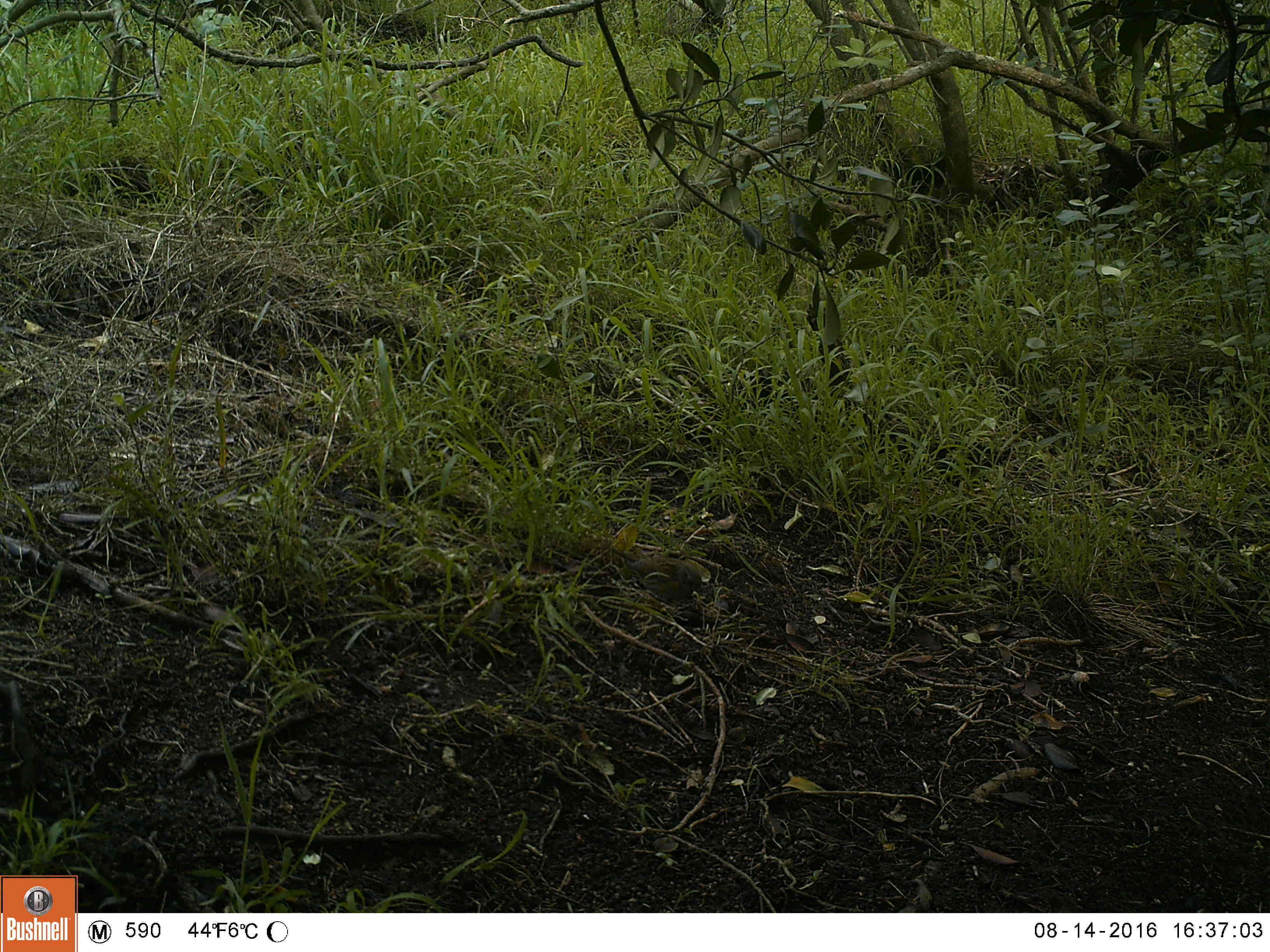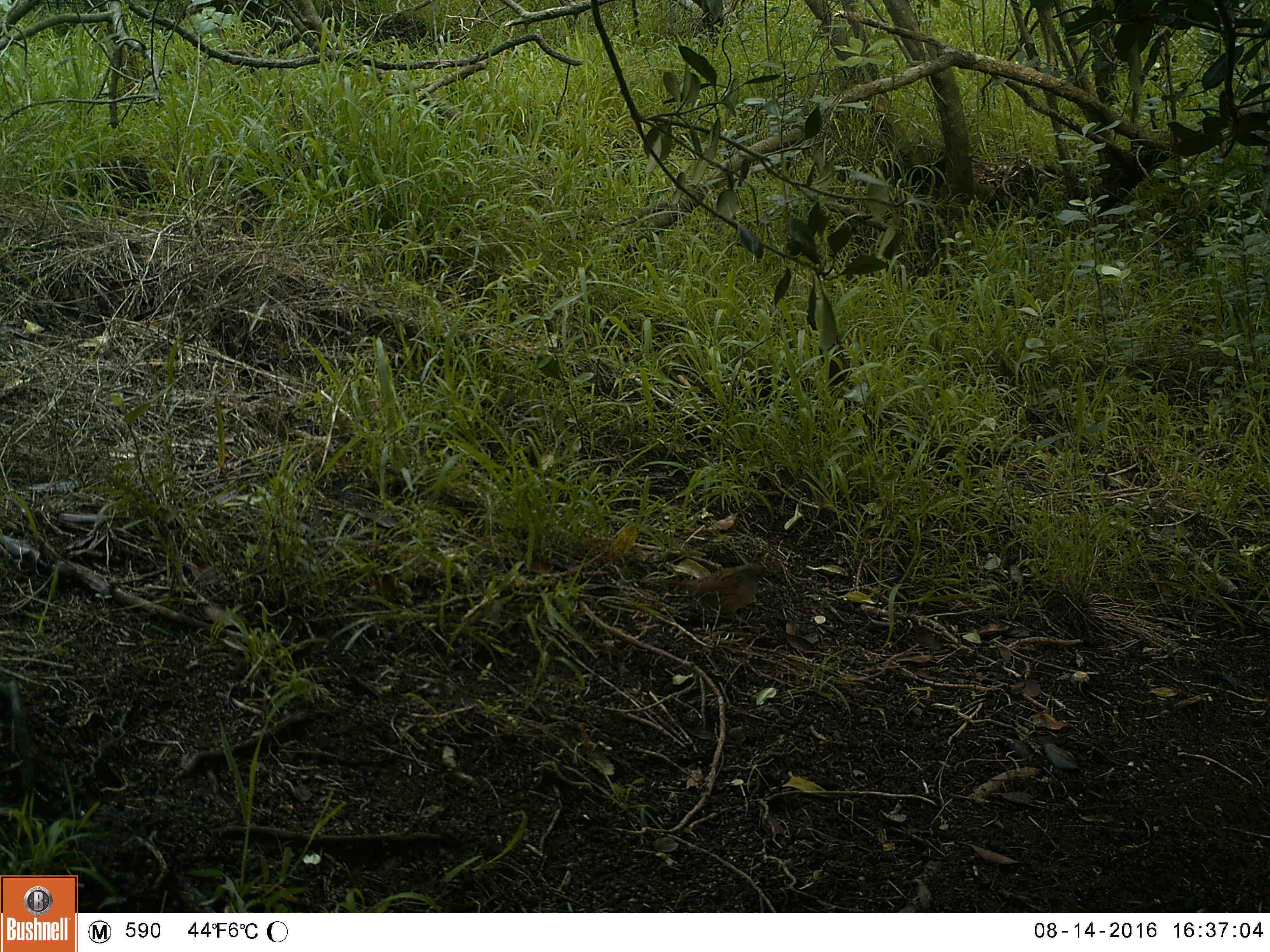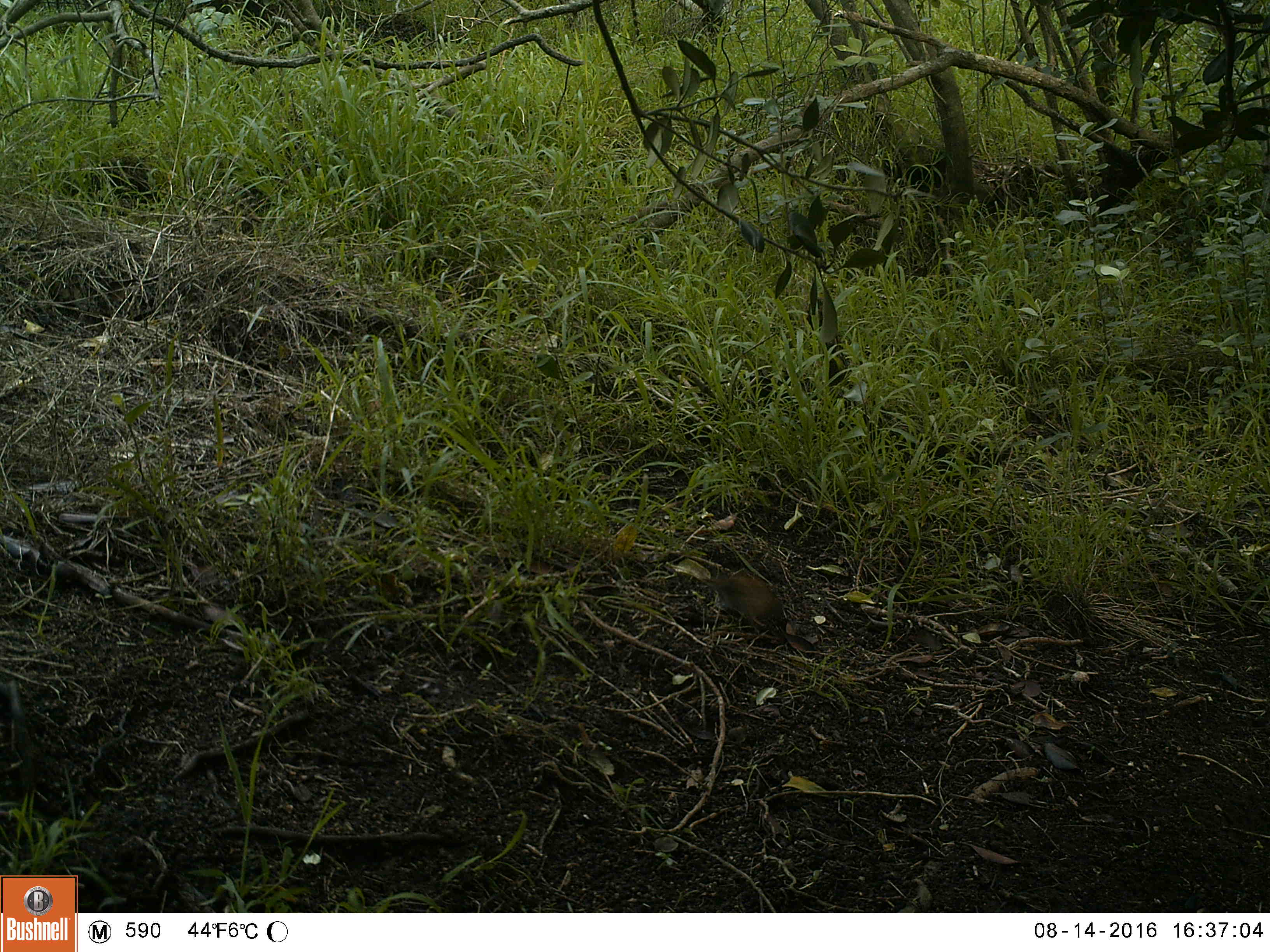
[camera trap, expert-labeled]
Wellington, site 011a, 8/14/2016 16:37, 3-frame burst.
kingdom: Animalia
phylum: Chordata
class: Aves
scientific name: Aves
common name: bird